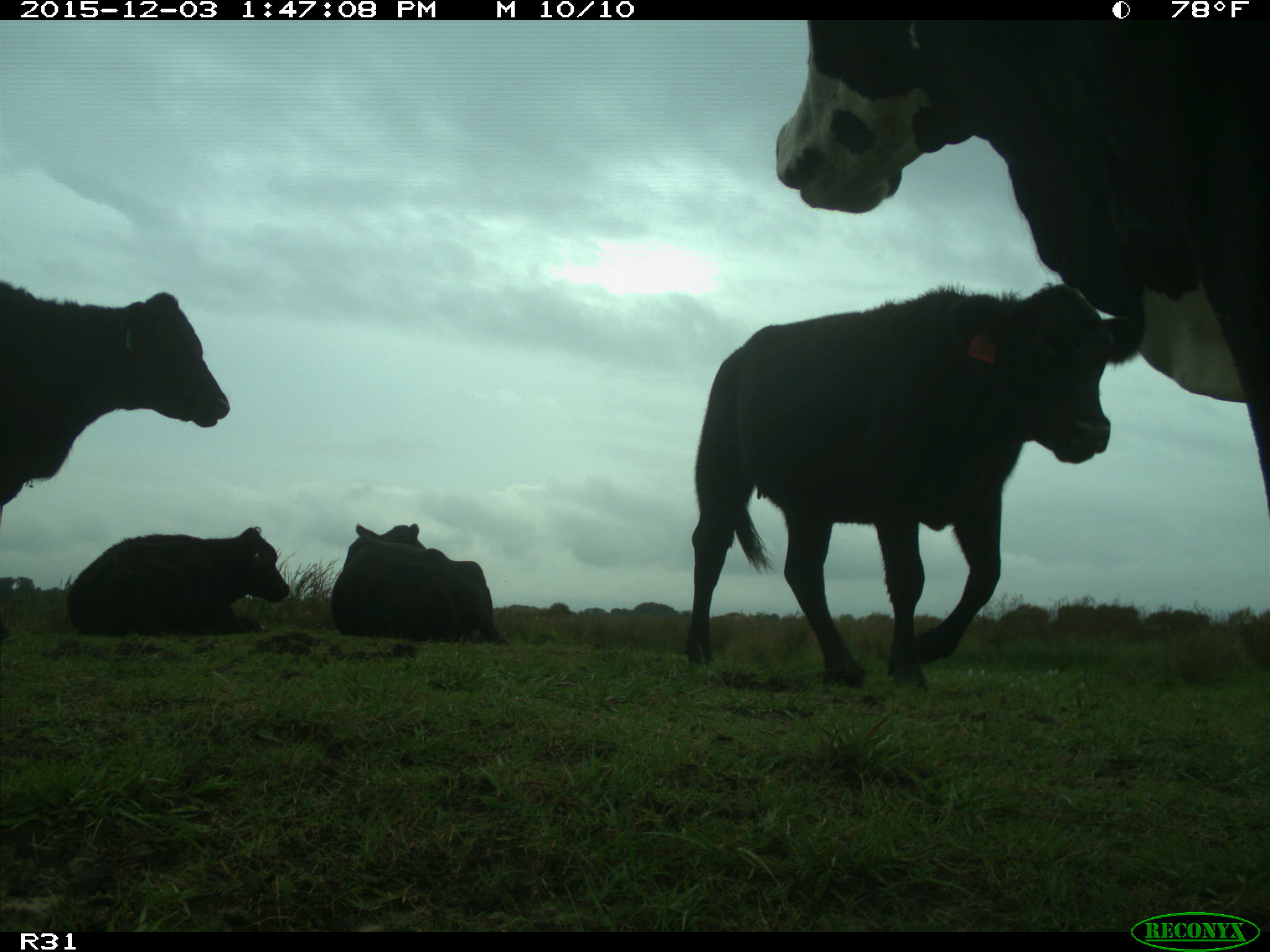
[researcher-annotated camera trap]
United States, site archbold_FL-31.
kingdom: Animalia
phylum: Chordata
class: Mammalia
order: Artiodactyla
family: Bovidae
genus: Bos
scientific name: Bos taurus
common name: domestic cow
Bos taurus (domestic cow).